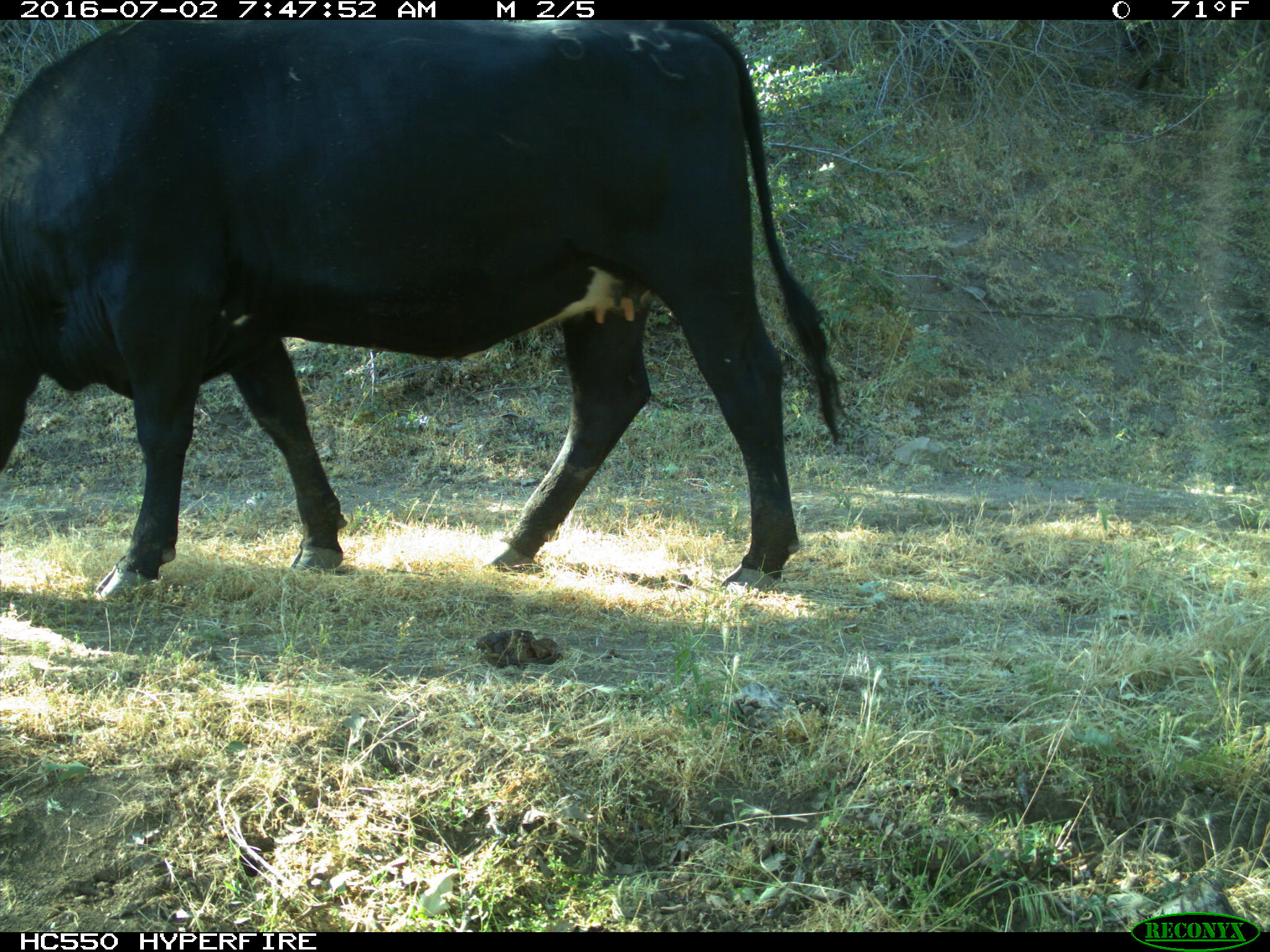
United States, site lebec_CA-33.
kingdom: Animalia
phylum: Chordata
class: Mammalia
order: Artiodactyla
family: Bovidae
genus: Bos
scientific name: Bos taurus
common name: domestic cow